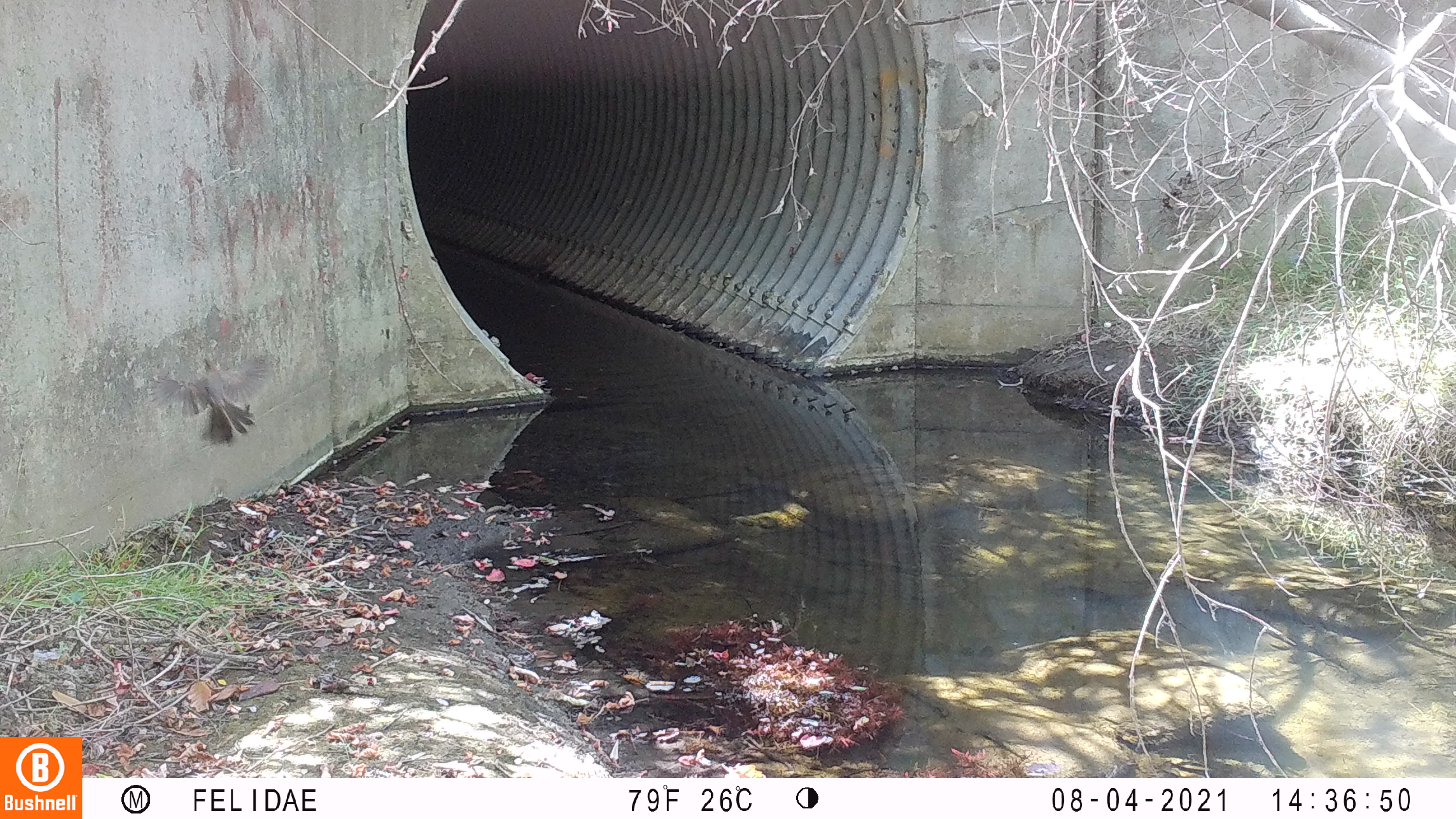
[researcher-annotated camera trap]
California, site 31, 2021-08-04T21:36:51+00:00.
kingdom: Animalia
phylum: Chordata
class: Aves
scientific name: Aves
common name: bird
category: unknown bird